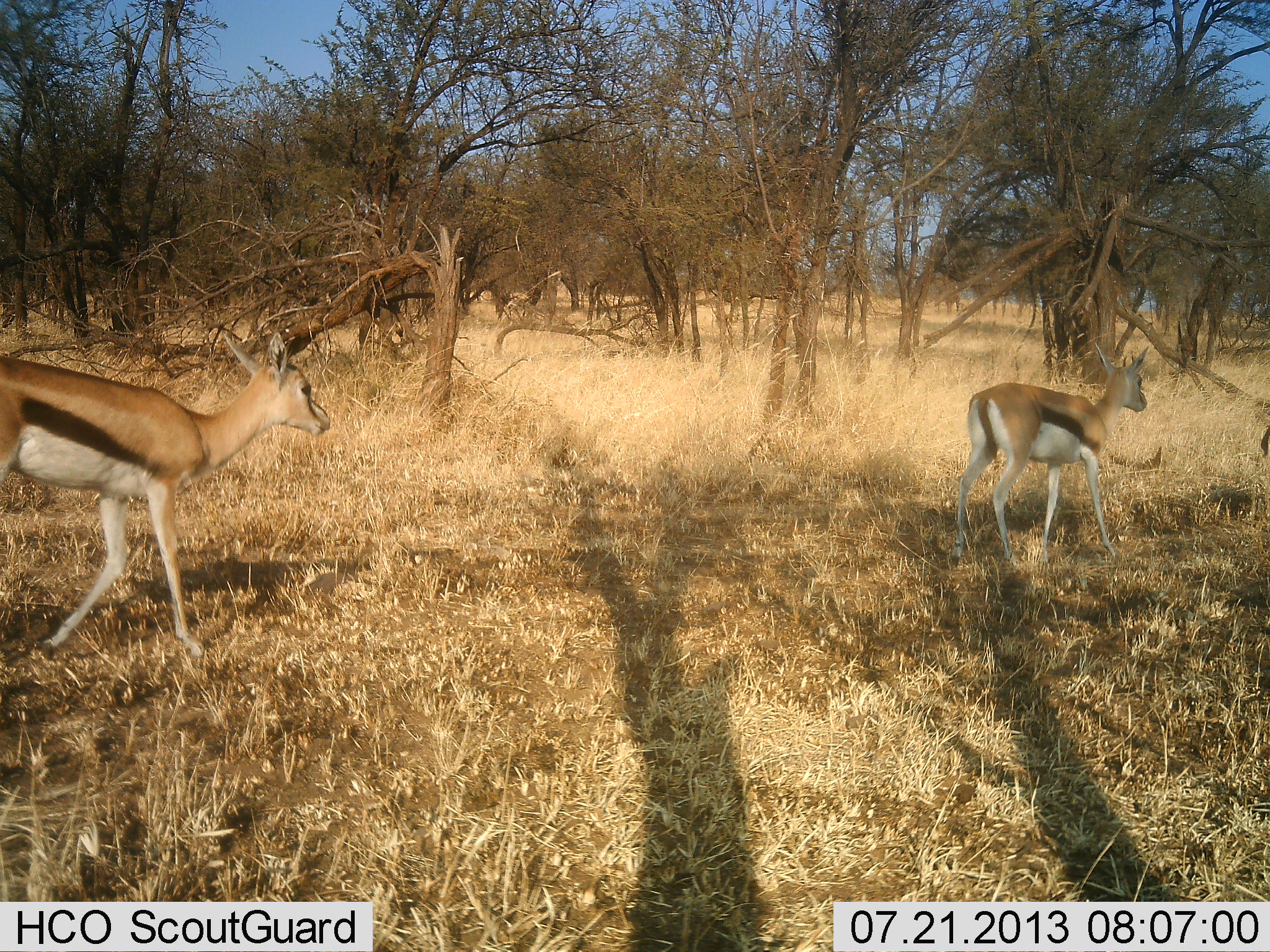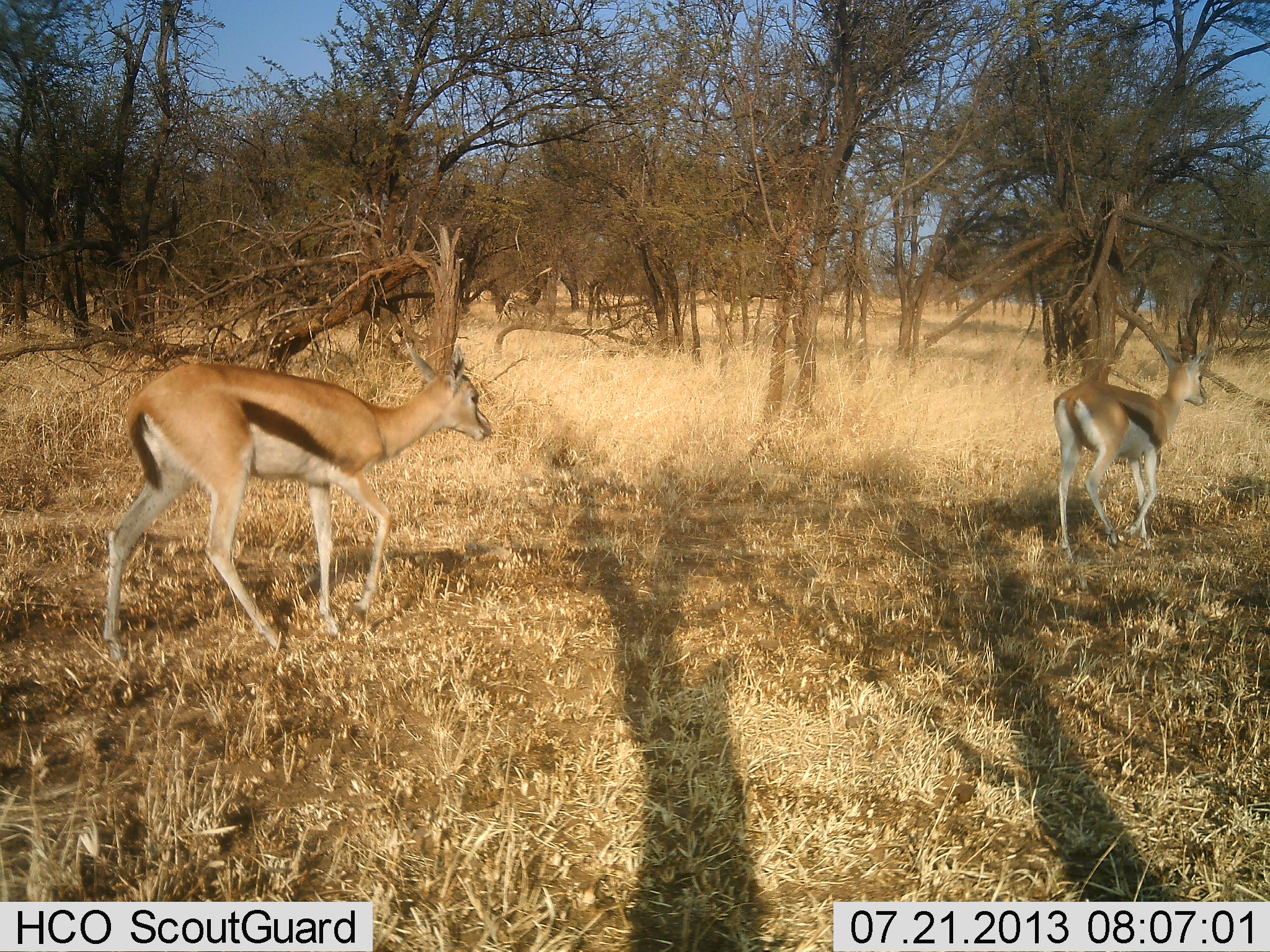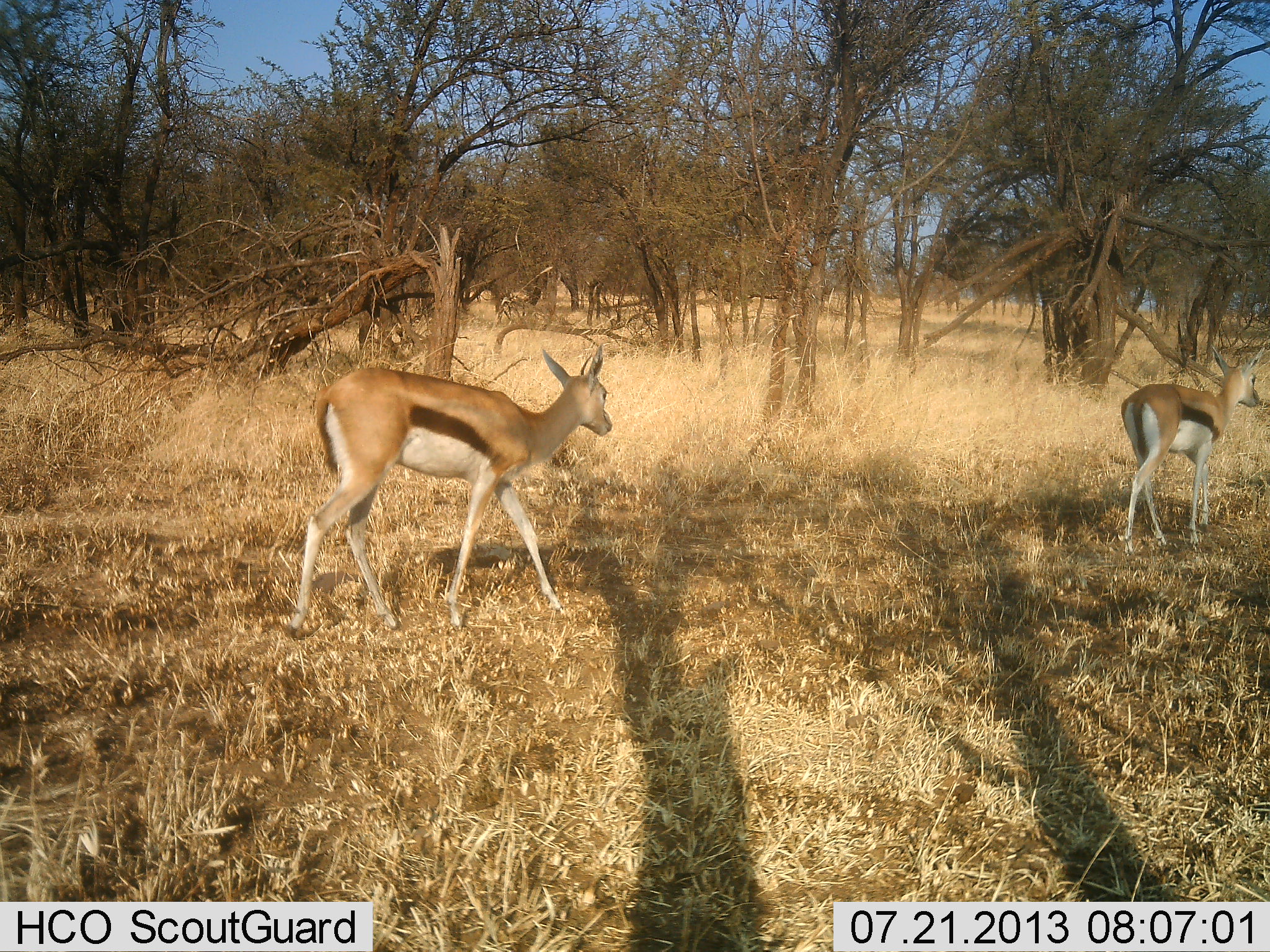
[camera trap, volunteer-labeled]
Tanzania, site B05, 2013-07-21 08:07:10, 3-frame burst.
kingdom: Animalia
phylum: Chordata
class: Mammalia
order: Artiodactyla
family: Bovidae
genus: Eudorcas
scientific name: Eudorcas thomsonii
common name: thomson's gazelle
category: gazellethomsons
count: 2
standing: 0%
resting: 0%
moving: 100%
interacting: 0%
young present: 0%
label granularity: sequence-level